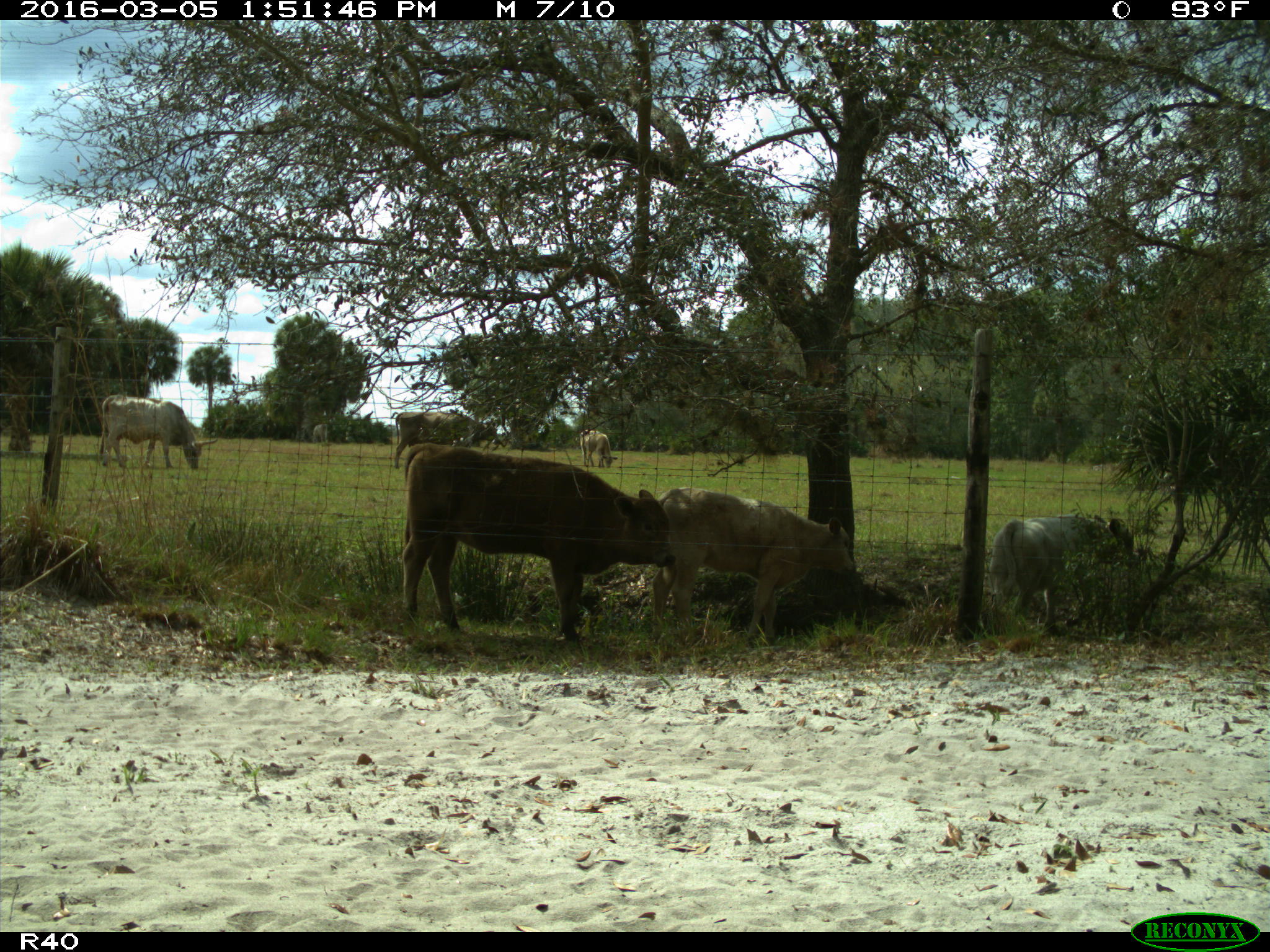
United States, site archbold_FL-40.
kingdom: Animalia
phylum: Chordata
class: Mammalia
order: Artiodactyla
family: Bovidae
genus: Bos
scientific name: Bos taurus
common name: domestic cow